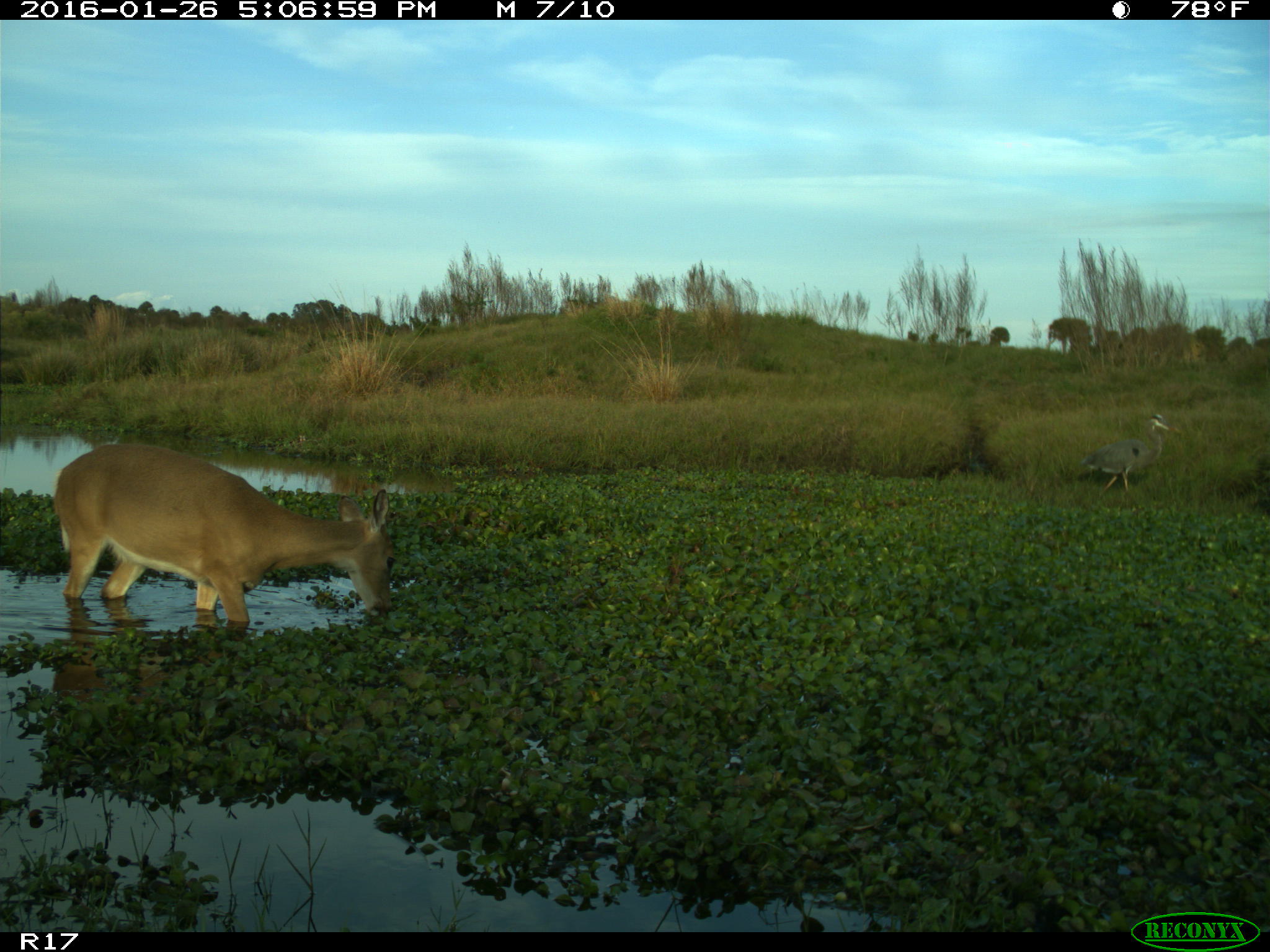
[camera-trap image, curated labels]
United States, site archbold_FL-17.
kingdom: Animalia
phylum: Chordata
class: Mammalia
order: Artiodactyla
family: Cervidae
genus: Odocoileus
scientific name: Odocoileus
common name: deer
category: unidentified deer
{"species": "unidentified deer (deer) (Odocoileus)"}